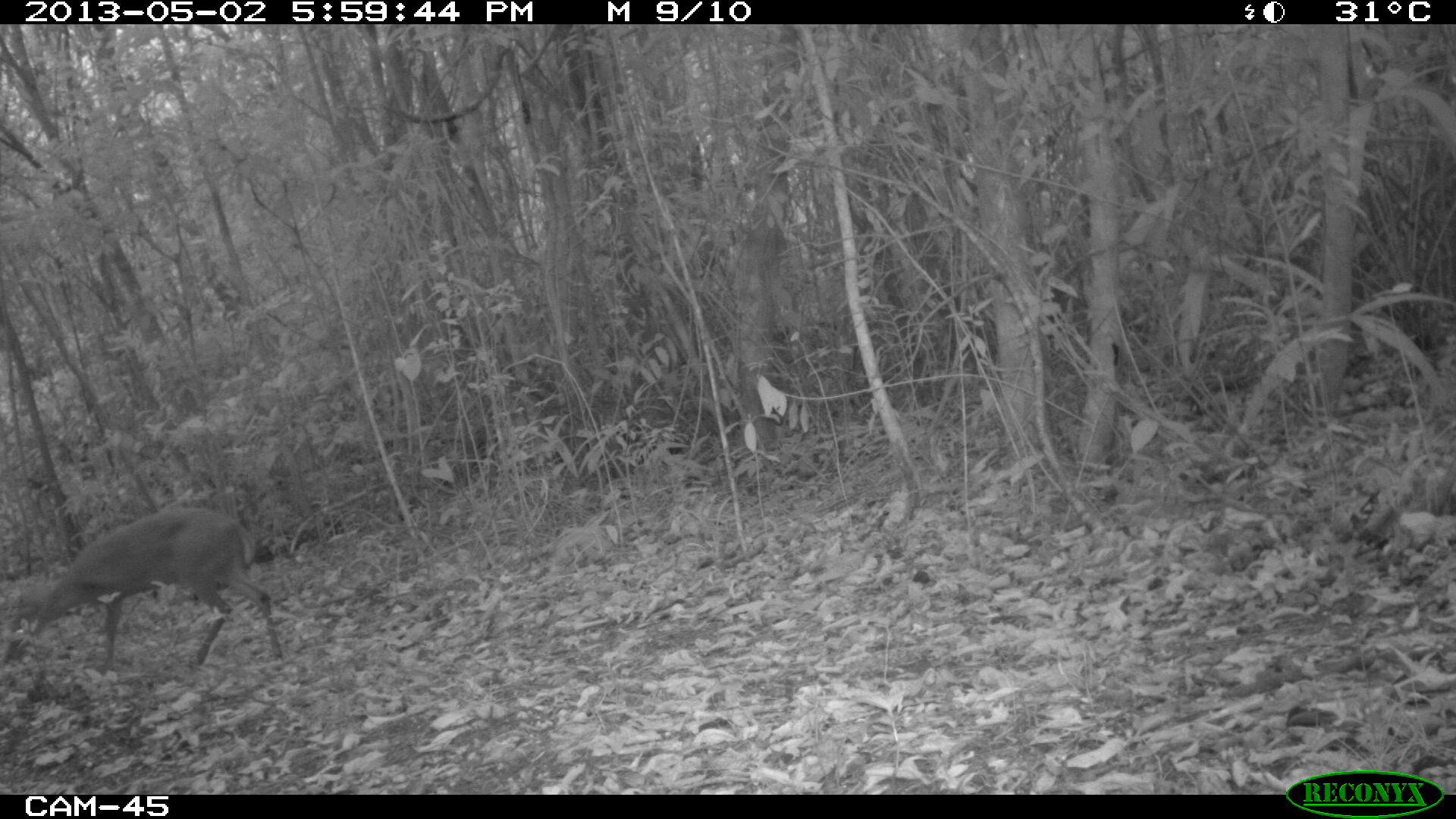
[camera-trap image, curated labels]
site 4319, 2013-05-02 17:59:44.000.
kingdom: Animalia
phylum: Chordata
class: Mammalia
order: Artiodactyla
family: Cervidae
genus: Mazama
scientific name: Mazama temama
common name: central american red brocket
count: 1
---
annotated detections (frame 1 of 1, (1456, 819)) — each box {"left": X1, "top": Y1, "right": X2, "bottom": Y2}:
mazama temama: {"left": 0, "top": 505, "right": 284, "bottom": 673}